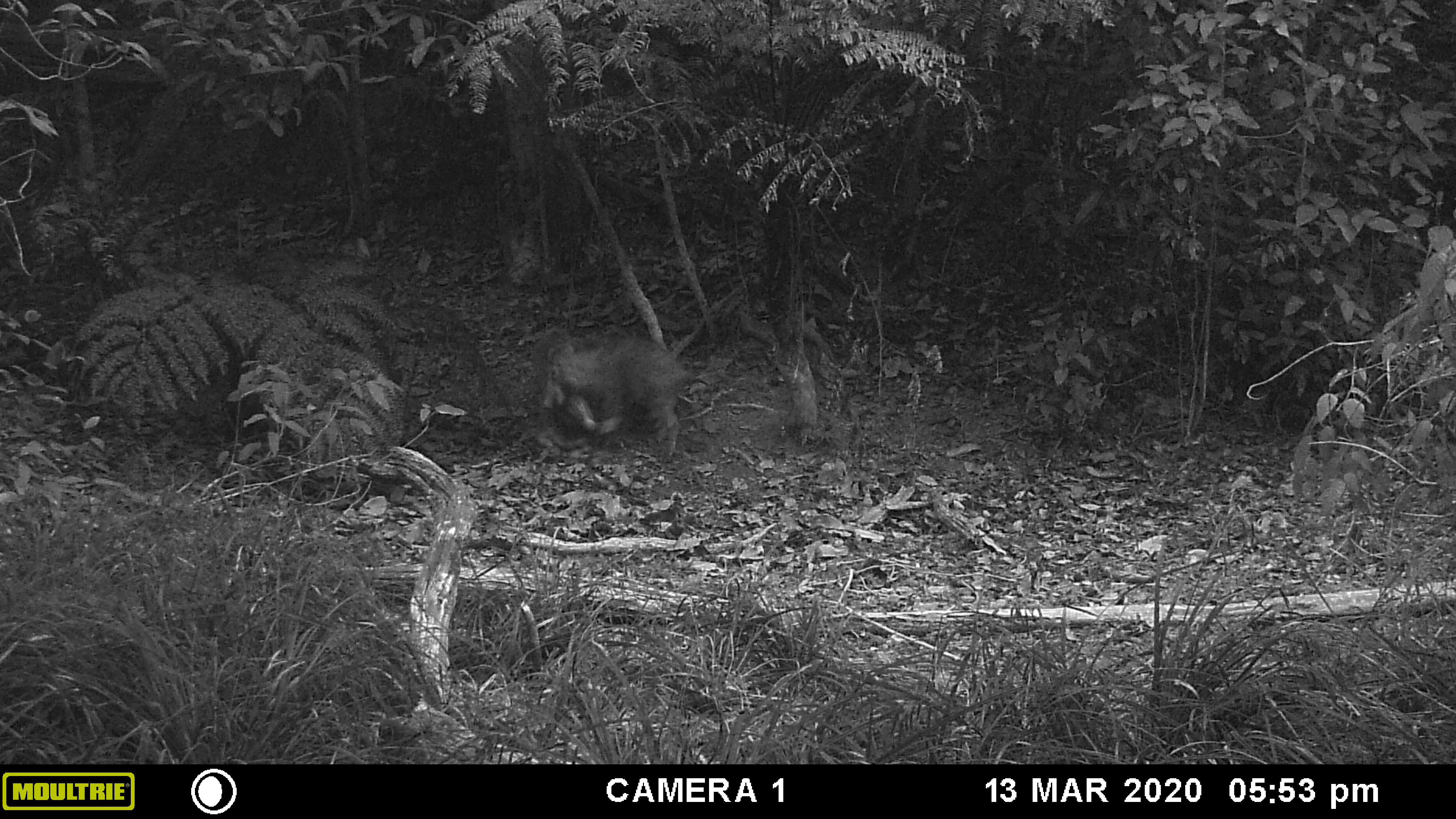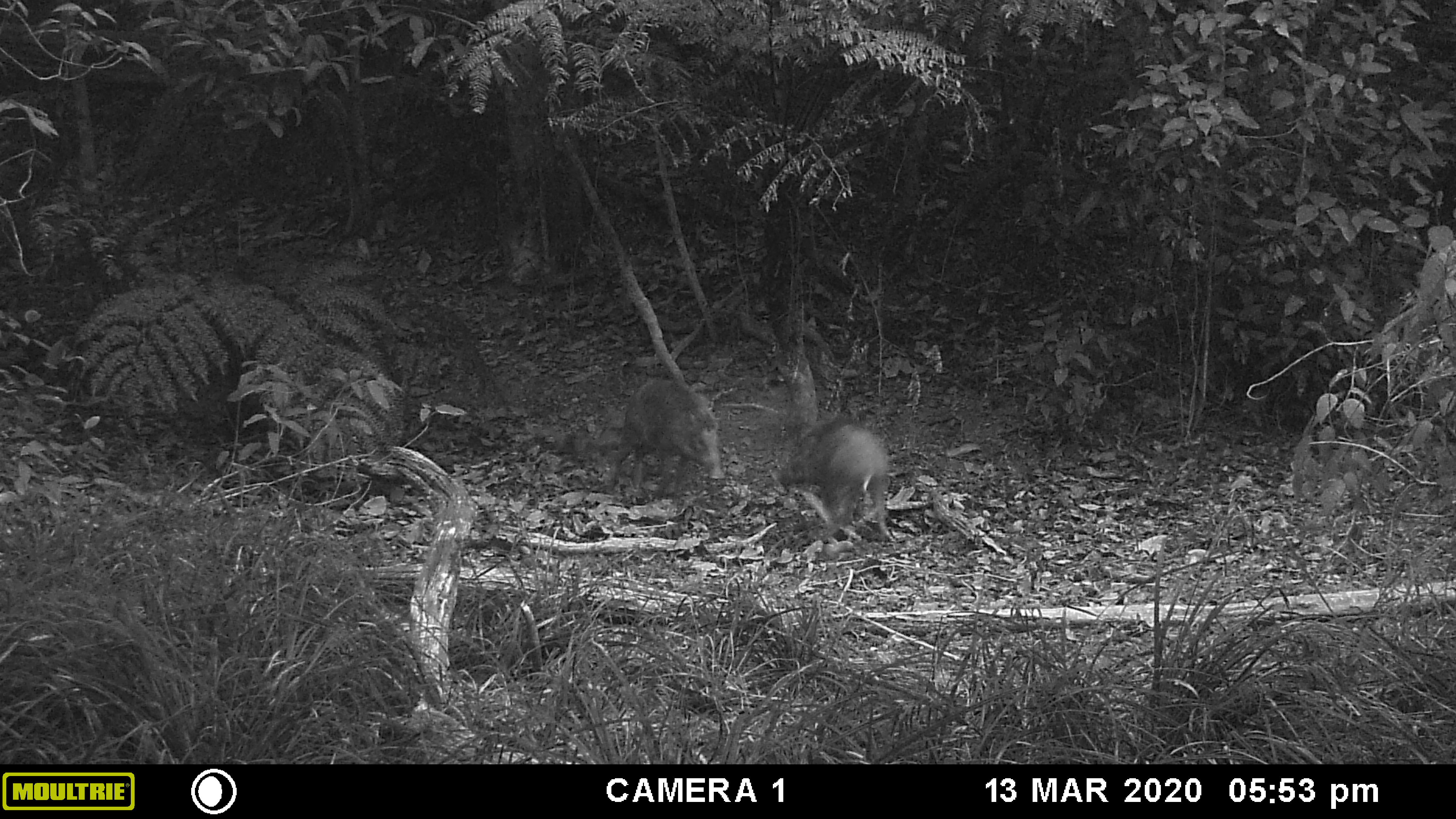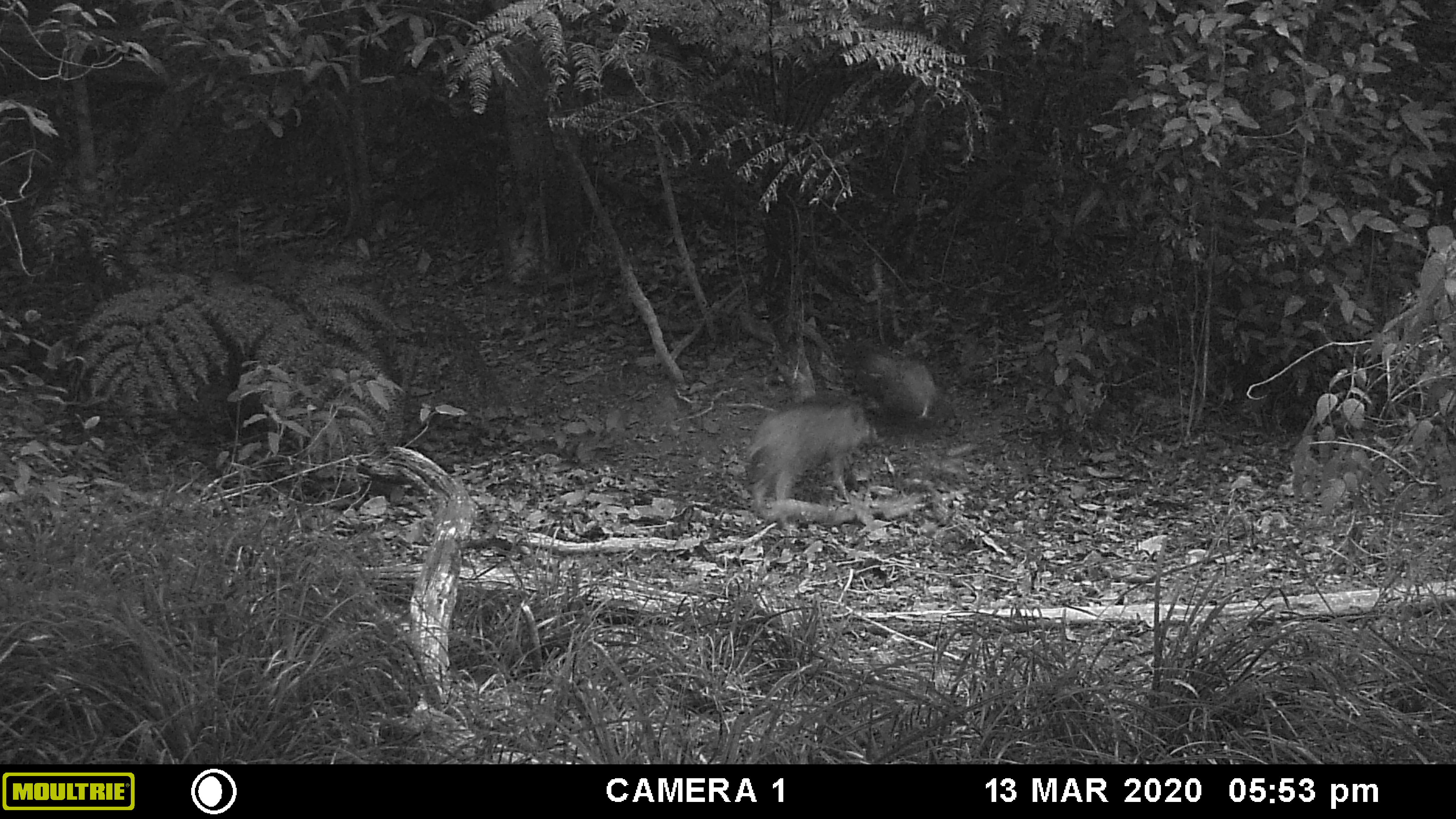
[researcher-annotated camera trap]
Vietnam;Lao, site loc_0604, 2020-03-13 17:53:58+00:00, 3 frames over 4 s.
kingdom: Animalia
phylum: Chordata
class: Mammalia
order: Artiodactyla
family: Suidae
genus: Sus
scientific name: Sus scrofa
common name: eurasian wild pig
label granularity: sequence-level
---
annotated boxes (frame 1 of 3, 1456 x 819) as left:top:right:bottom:
eurasian wild pig: 540:324:683:458; 531:326:596:432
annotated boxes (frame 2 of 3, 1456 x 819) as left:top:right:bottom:
eurasian wild pig: 768:419:896:542; 603:378:725:498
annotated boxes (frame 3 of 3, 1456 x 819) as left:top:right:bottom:
eurasian wild pig: 744:399:879:531; 851:336:936:419